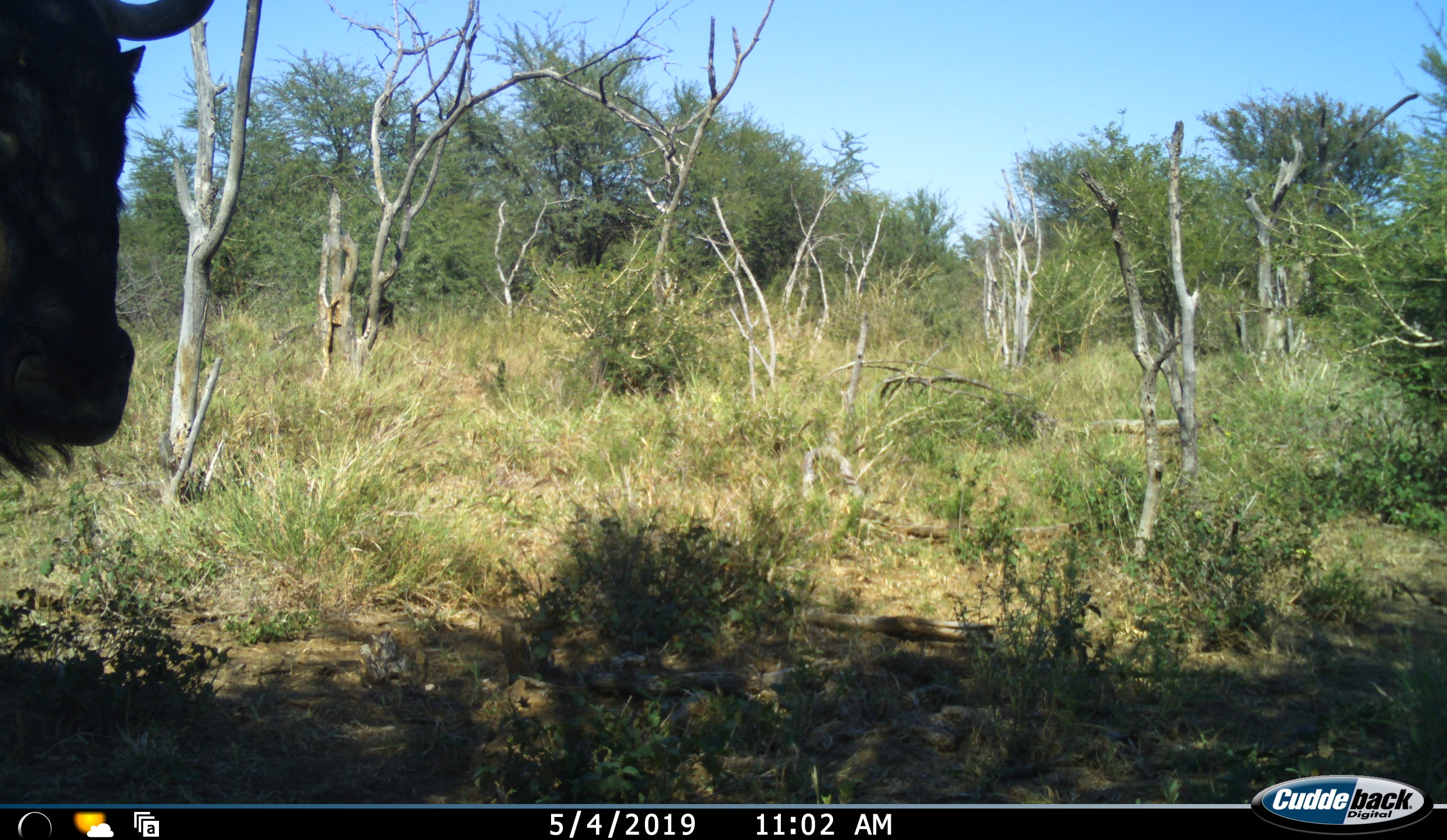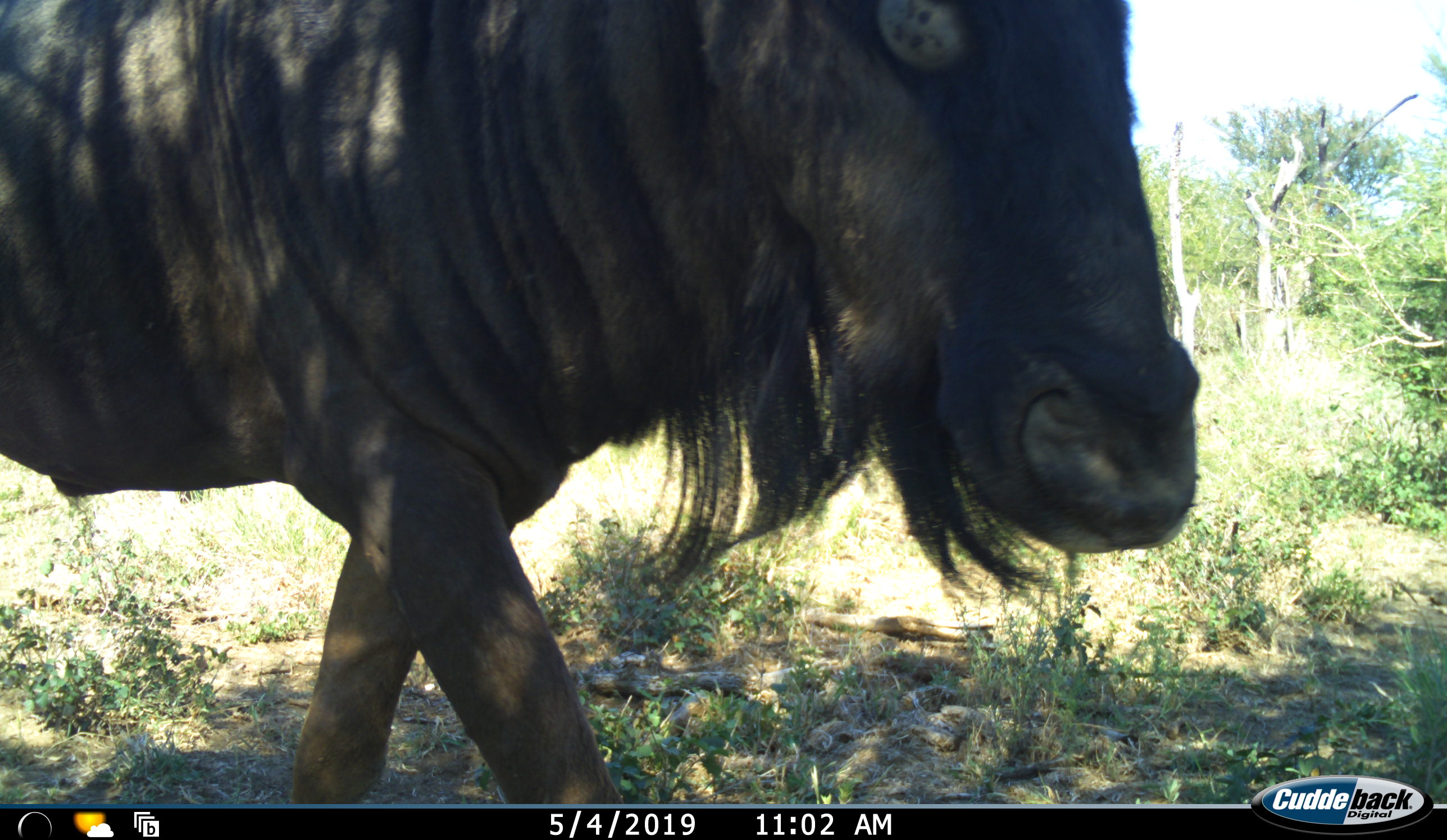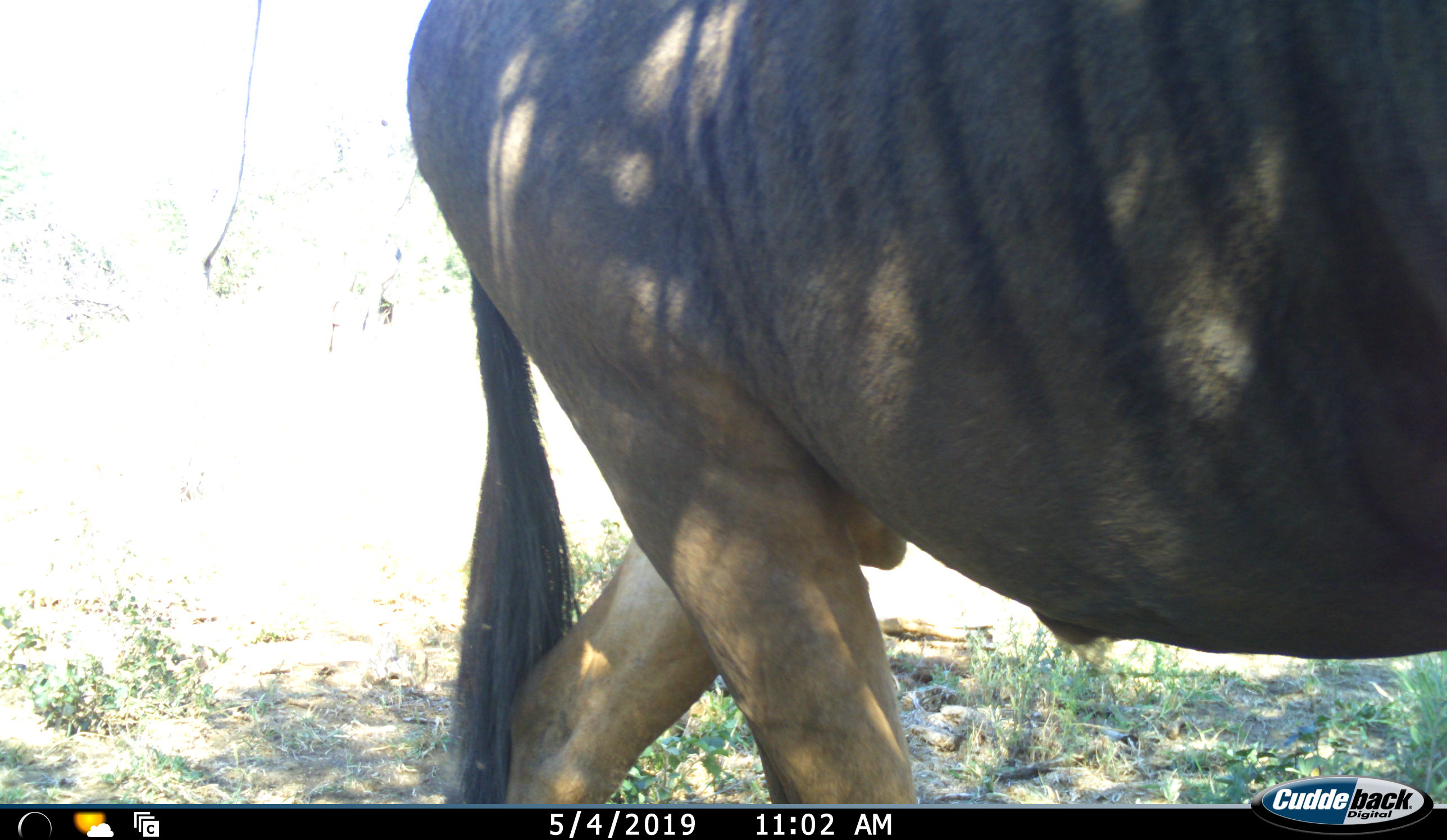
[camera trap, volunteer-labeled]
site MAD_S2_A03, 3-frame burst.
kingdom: Animalia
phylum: Chordata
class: Mammalia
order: Artiodactyla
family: Bovidae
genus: Connochaetes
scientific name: Connochaetes taurinus taurinus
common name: blue wildebeest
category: wildebeestblue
Wildebeestblue (blue wildebeest) (Connochaetes taurinus taurinus), count 1. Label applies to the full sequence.